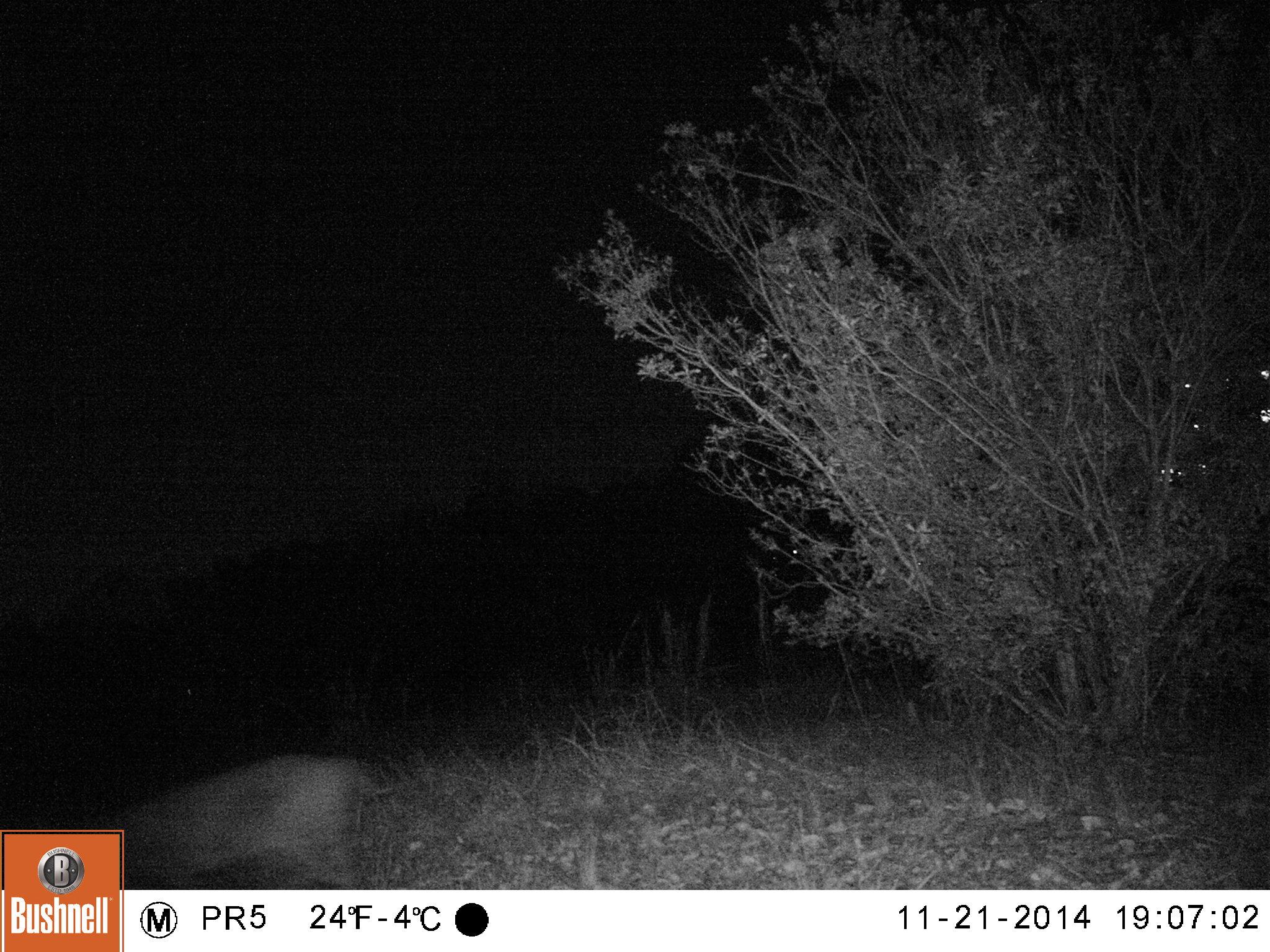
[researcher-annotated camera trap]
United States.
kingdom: Animalia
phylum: Chordata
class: Mammalia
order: Carnivora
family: Felidae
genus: Lynx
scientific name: Lynx rufus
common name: bobcat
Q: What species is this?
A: Bobcat (Lynx rufus).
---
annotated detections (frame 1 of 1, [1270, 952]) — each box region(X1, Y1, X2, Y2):
Bobcat: region(109, 738, 408, 886)